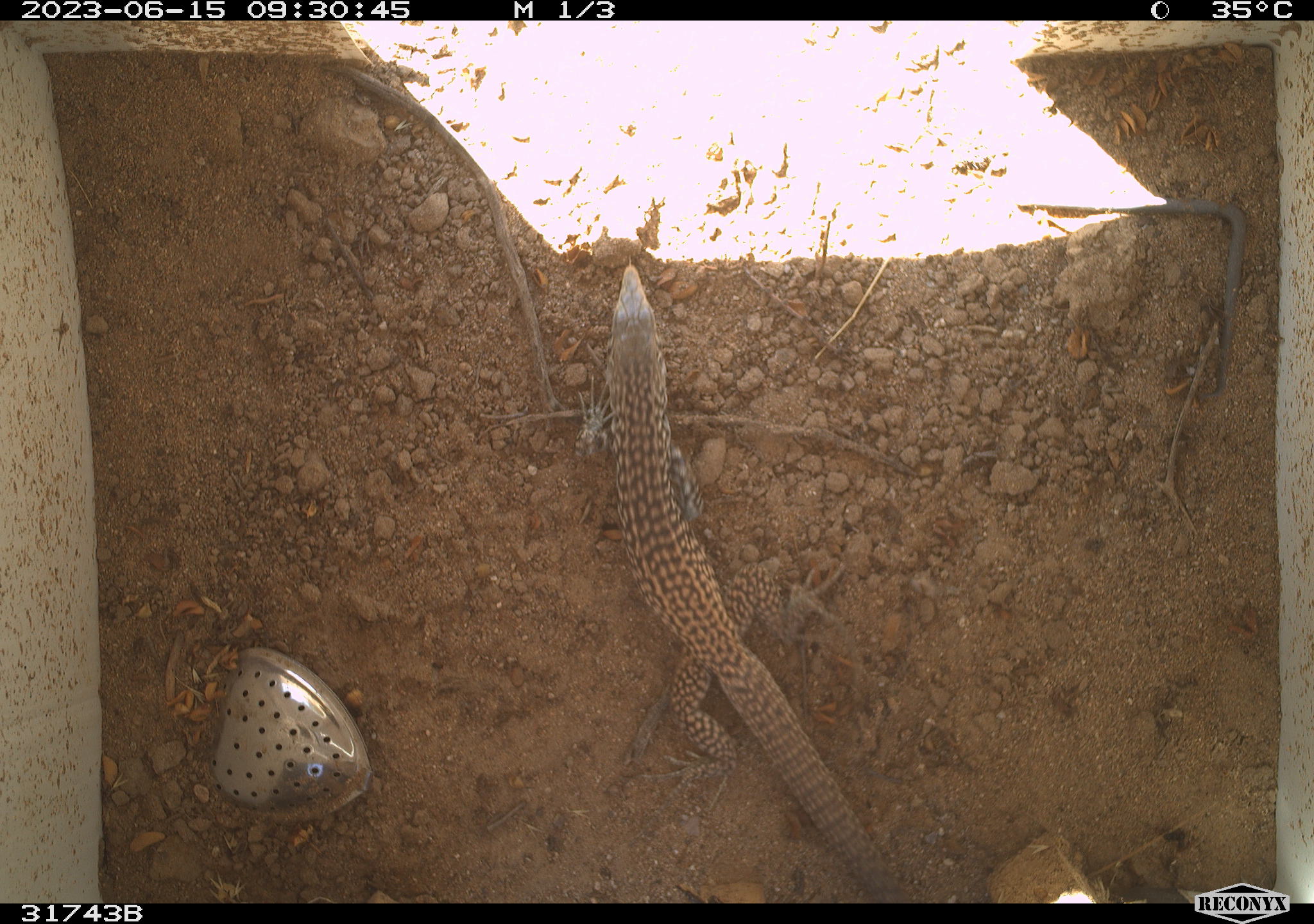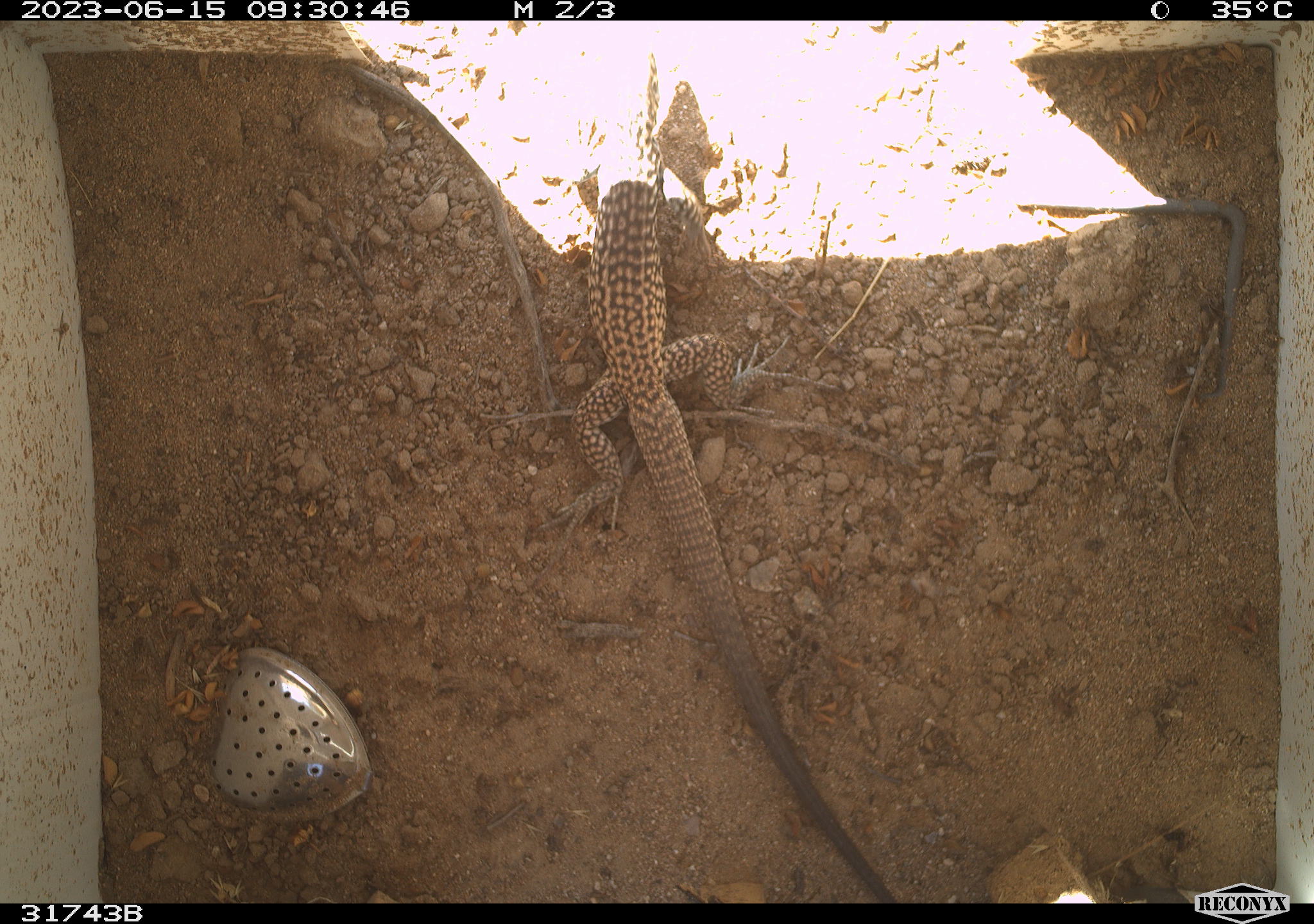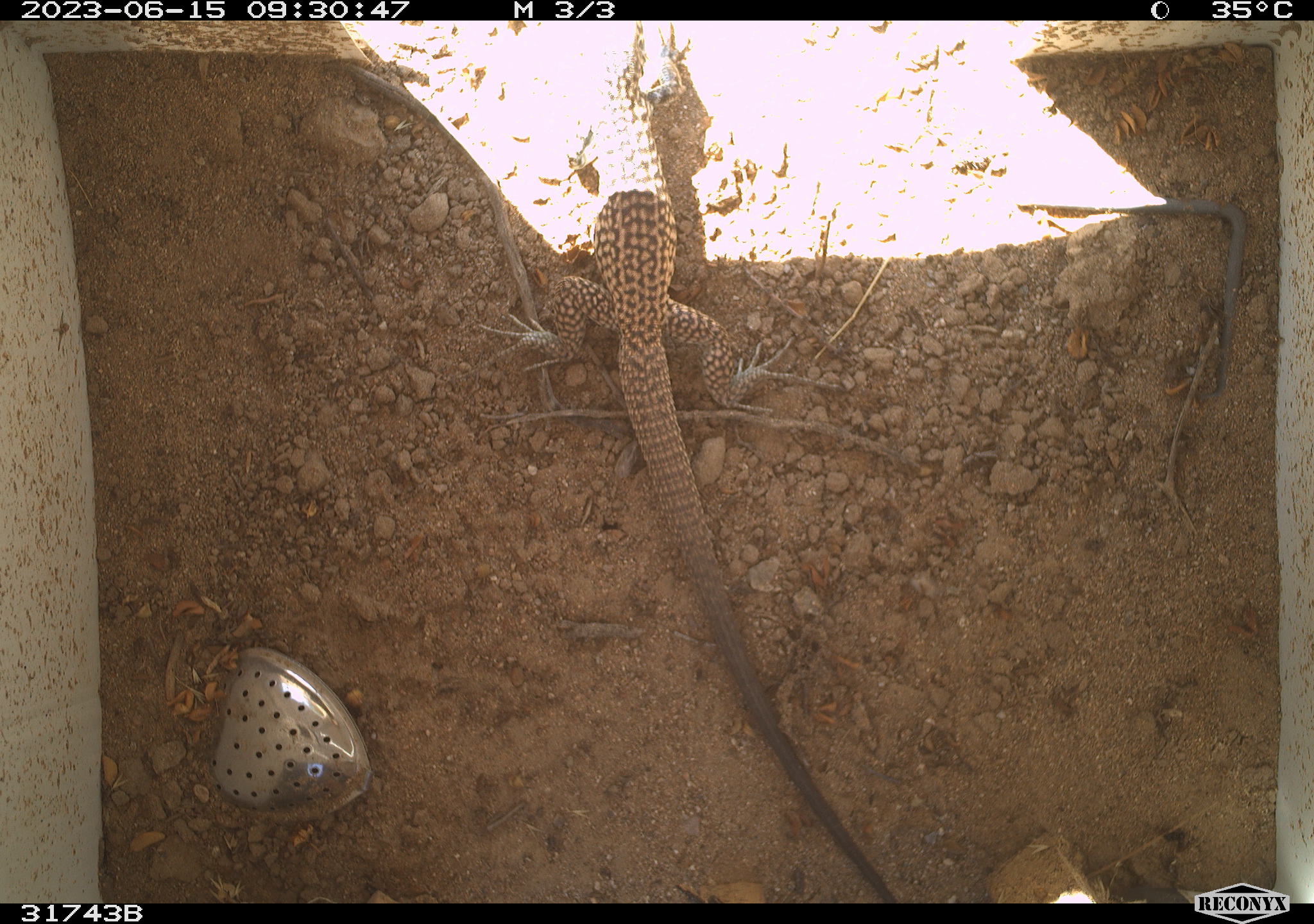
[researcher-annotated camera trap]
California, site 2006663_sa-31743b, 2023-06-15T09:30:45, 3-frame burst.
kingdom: Animalia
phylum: Chordata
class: Reptilia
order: Squamata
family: Teiidae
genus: Aspidoscelis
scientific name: Aspidoscelis tigris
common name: western whiptail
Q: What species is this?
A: Western whiptail (Aspidoscelis tigris).